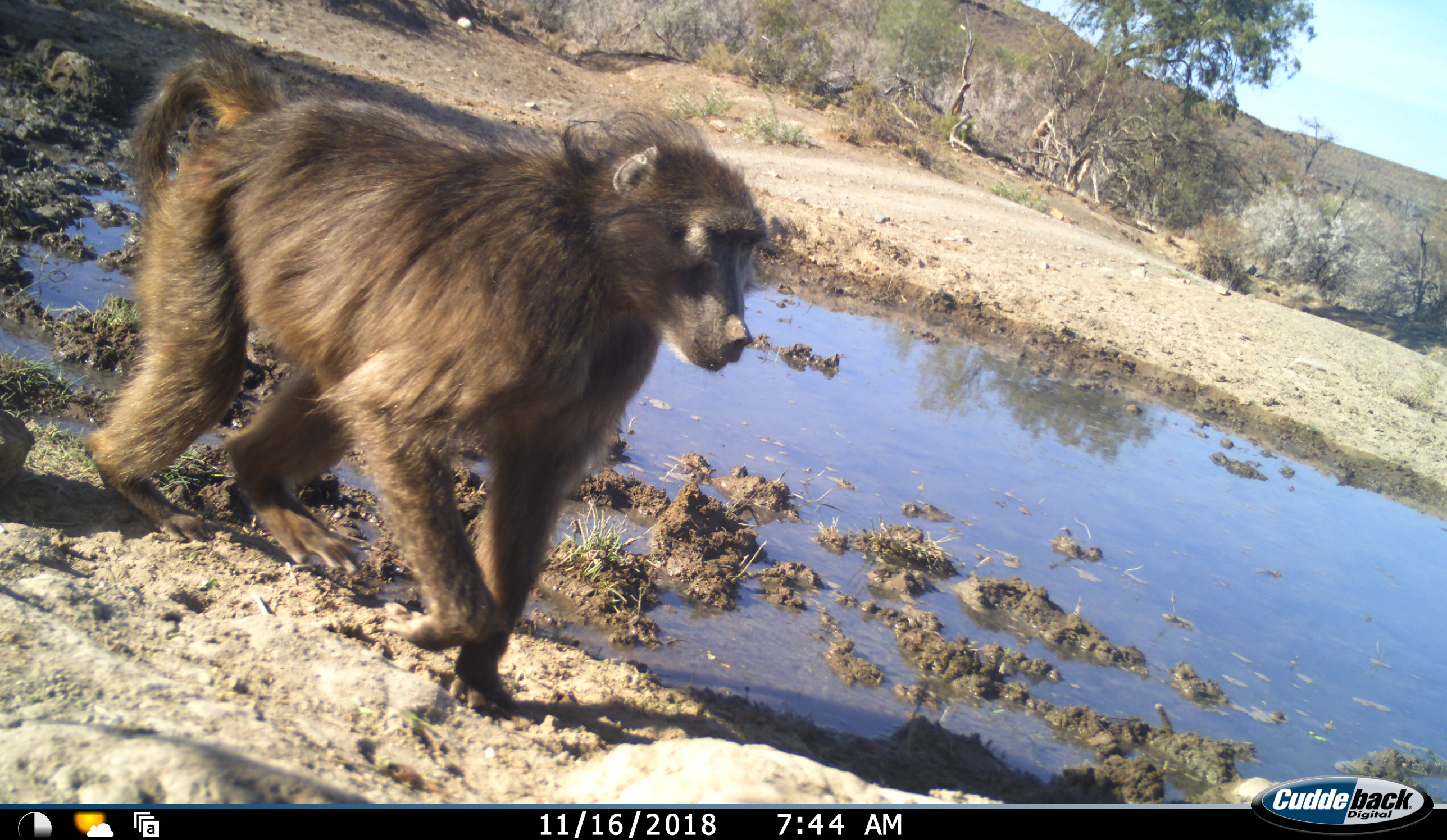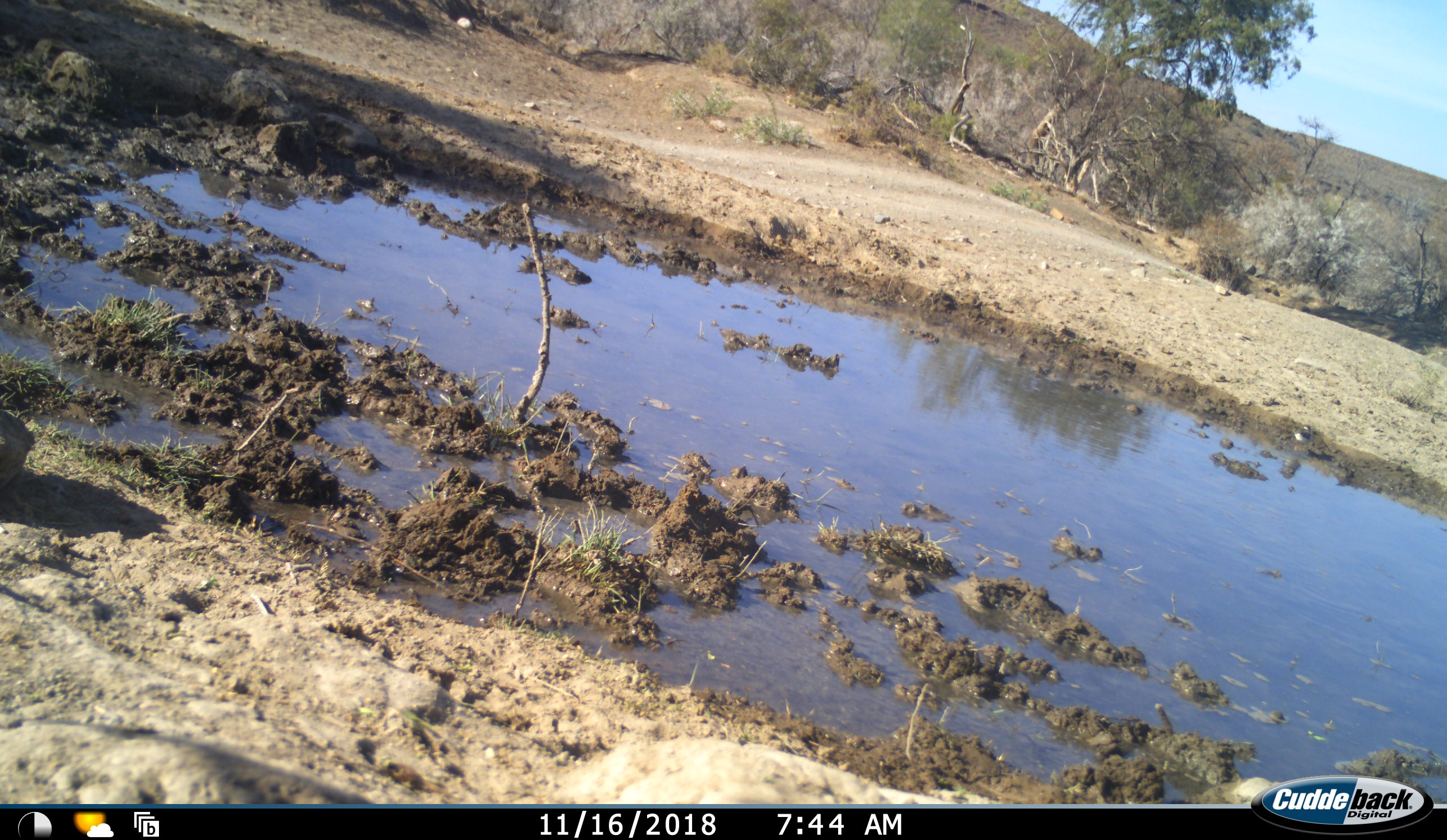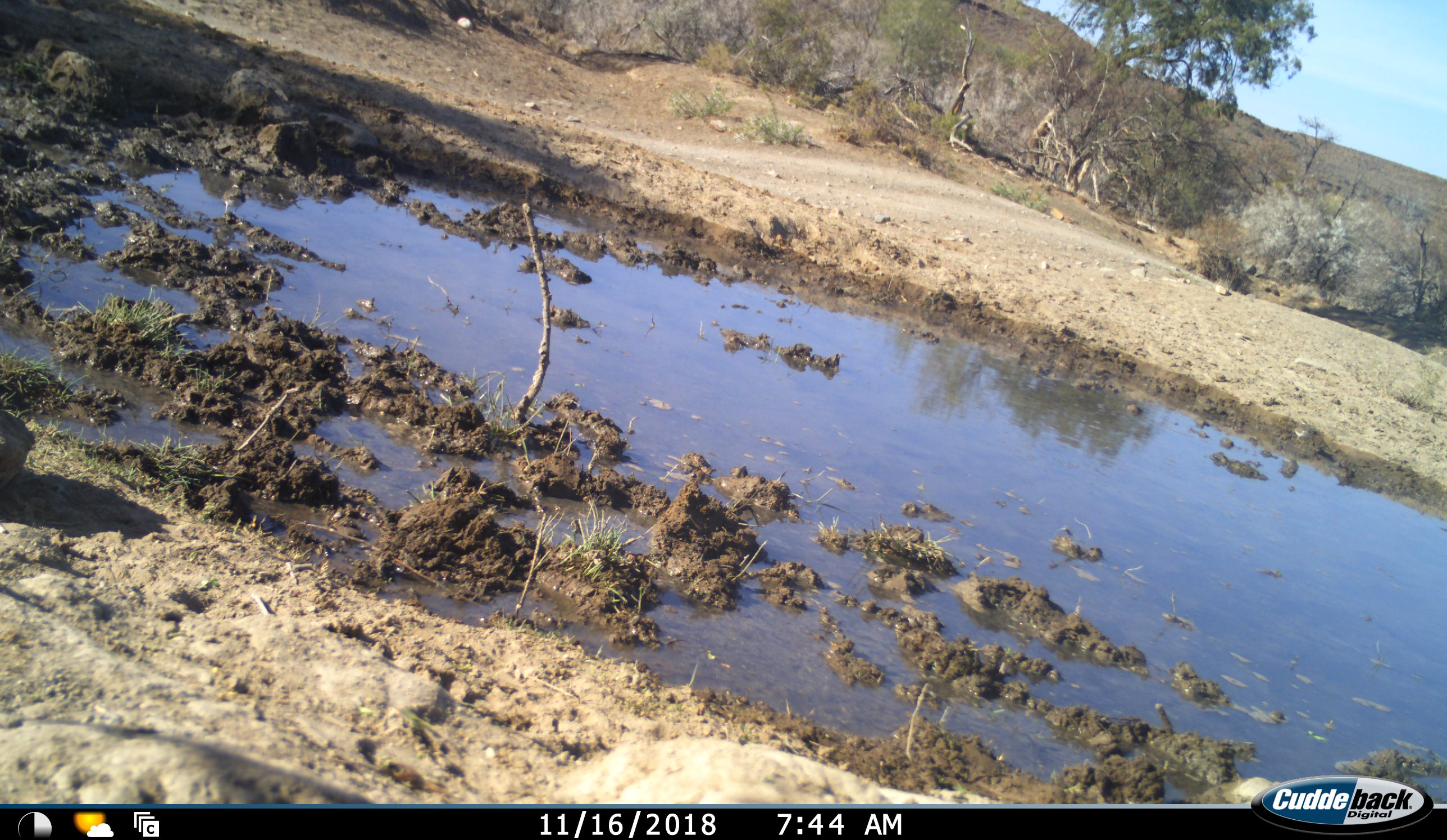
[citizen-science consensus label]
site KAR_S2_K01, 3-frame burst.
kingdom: Animalia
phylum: Chordata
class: Mammalia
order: Primates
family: Cercopithecidae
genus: Papio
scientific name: Papio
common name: baboon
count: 1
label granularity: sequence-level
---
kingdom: Animalia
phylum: Chordata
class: Aves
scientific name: Aves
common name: bird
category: birdother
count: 2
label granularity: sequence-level